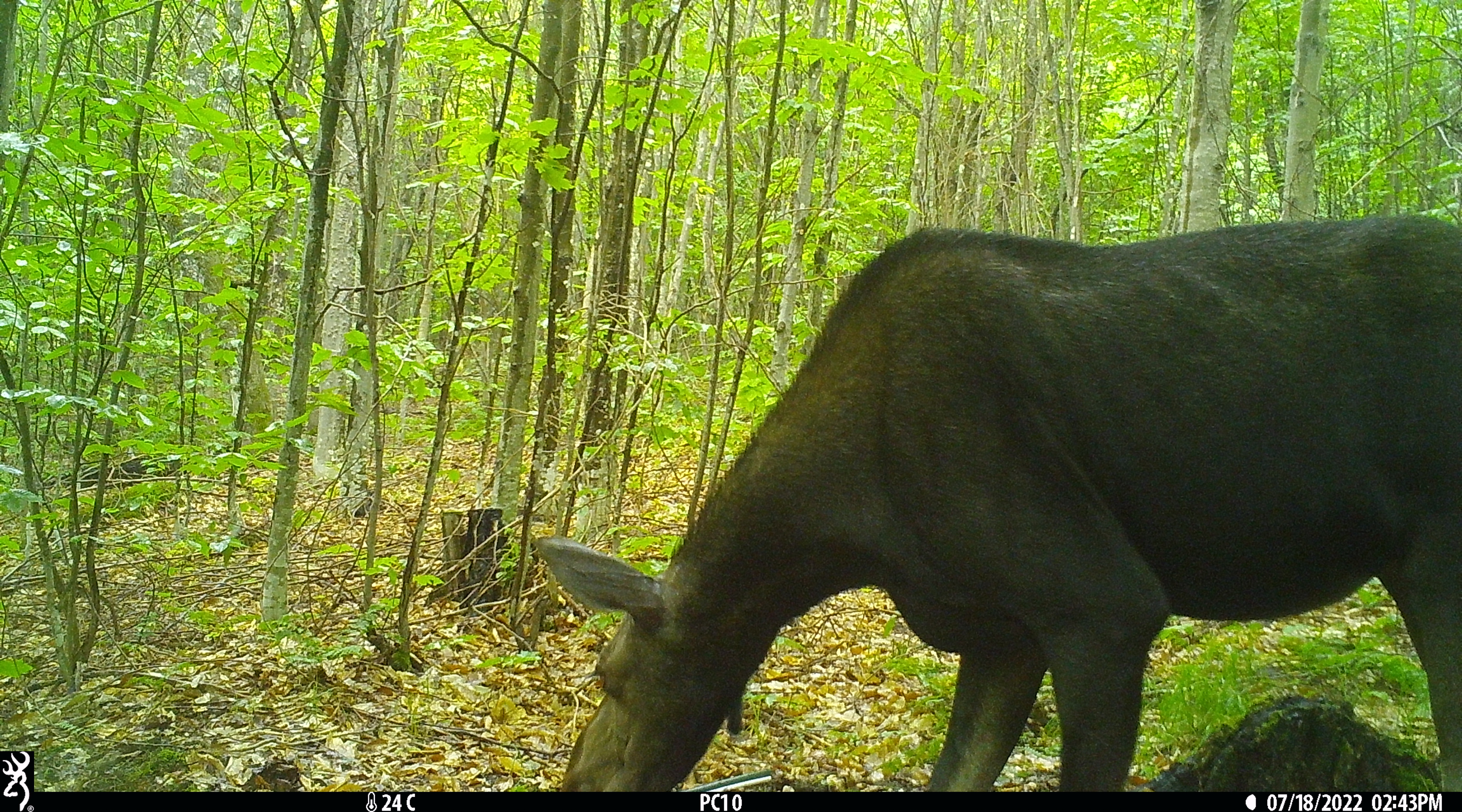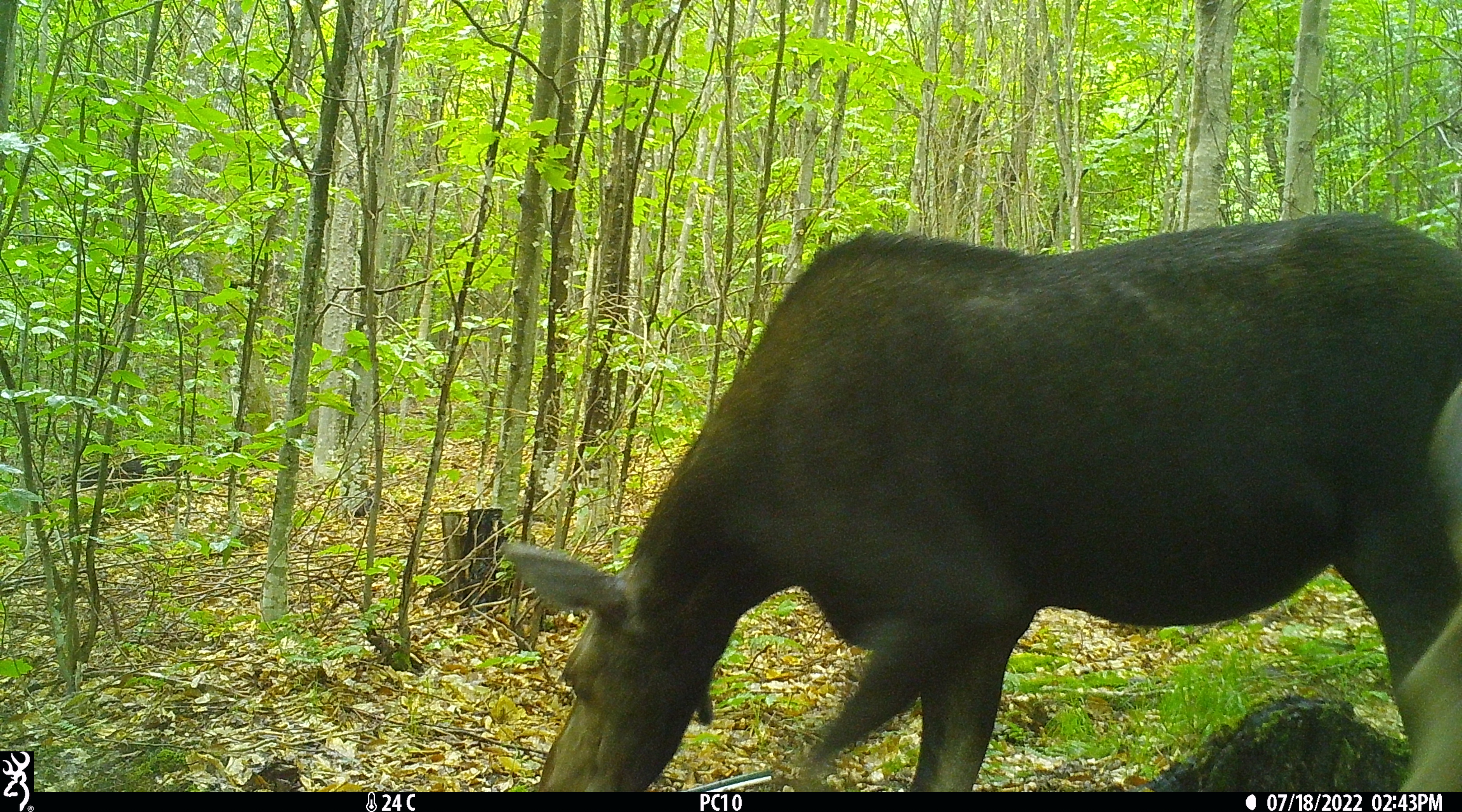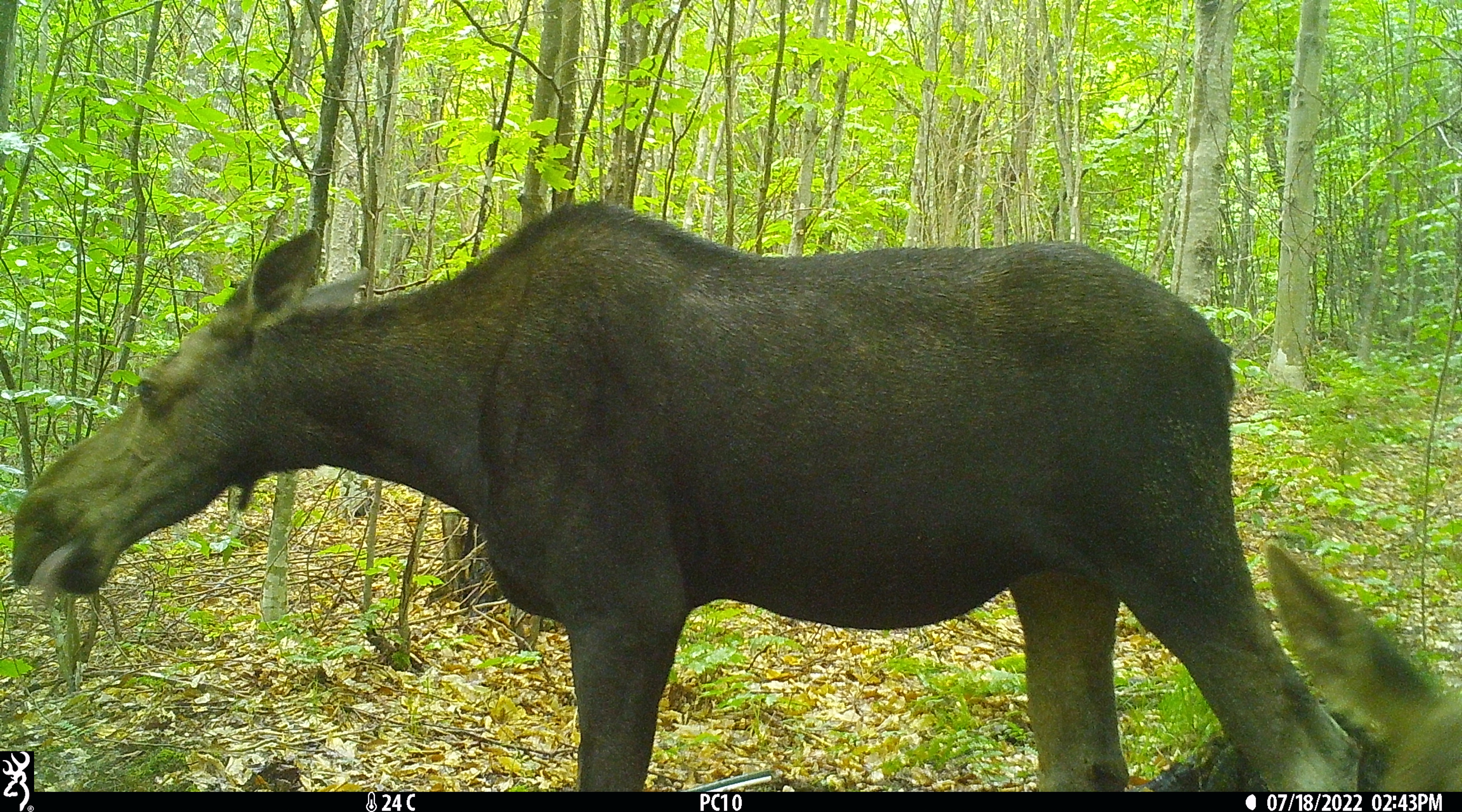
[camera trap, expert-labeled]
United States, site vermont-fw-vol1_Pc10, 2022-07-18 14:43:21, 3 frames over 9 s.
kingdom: Animalia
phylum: Chordata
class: Mammalia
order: Artiodactyla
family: Cervidae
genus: Alces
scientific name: Alces alces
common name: moose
Moose (Alces alces).